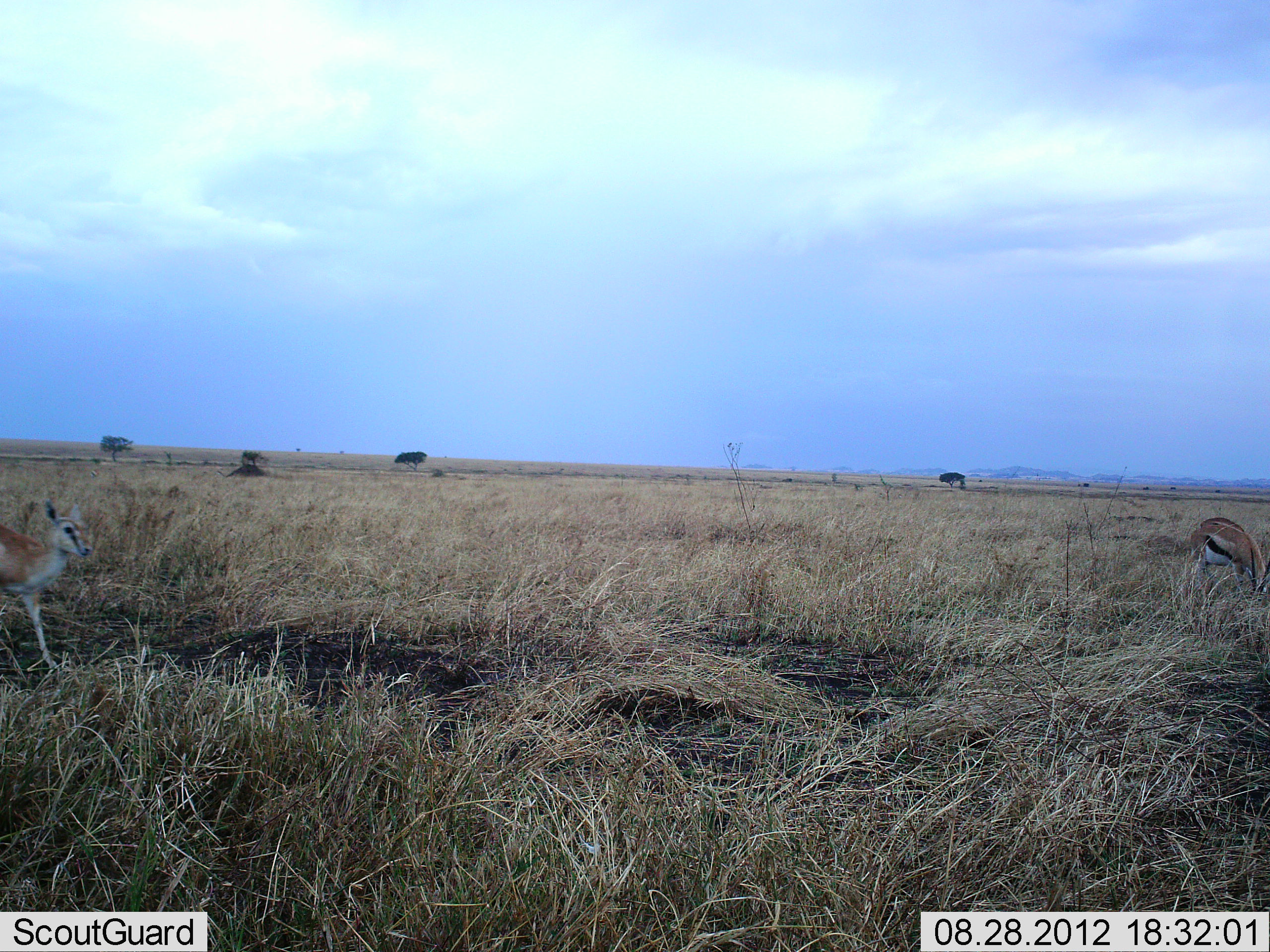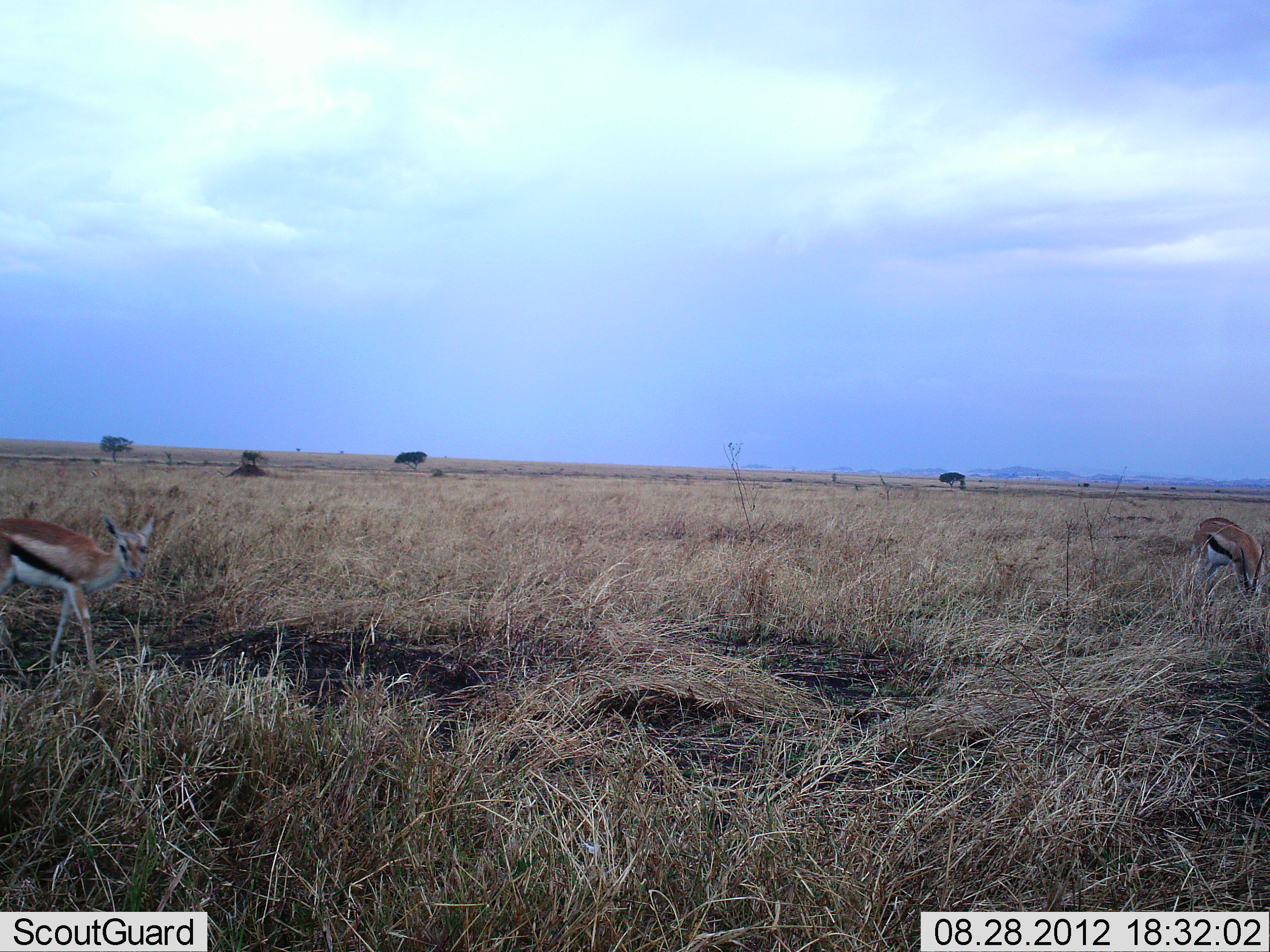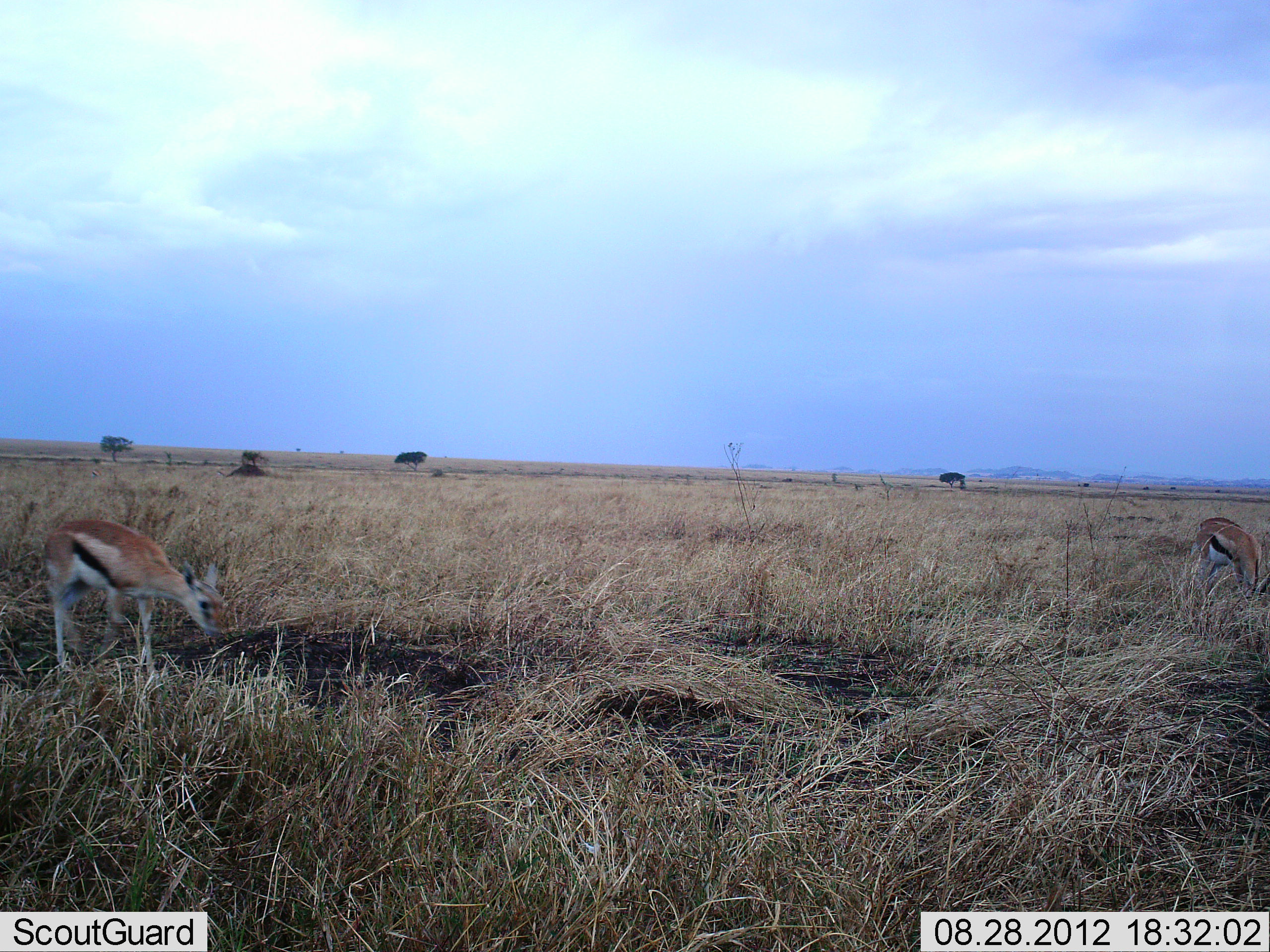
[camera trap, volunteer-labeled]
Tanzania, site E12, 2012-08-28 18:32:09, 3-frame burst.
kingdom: Animalia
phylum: Chordata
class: Mammalia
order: Artiodactyla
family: Bovidae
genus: Eudorcas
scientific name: Eudorcas thomsonii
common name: thomson's gazelle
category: gazellethomsons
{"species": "gazellethomsons (thomson's gazelle) (Eudorcas thomsonii)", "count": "2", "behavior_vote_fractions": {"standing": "30%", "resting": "0%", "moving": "50%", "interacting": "0%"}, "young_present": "0%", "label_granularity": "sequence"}